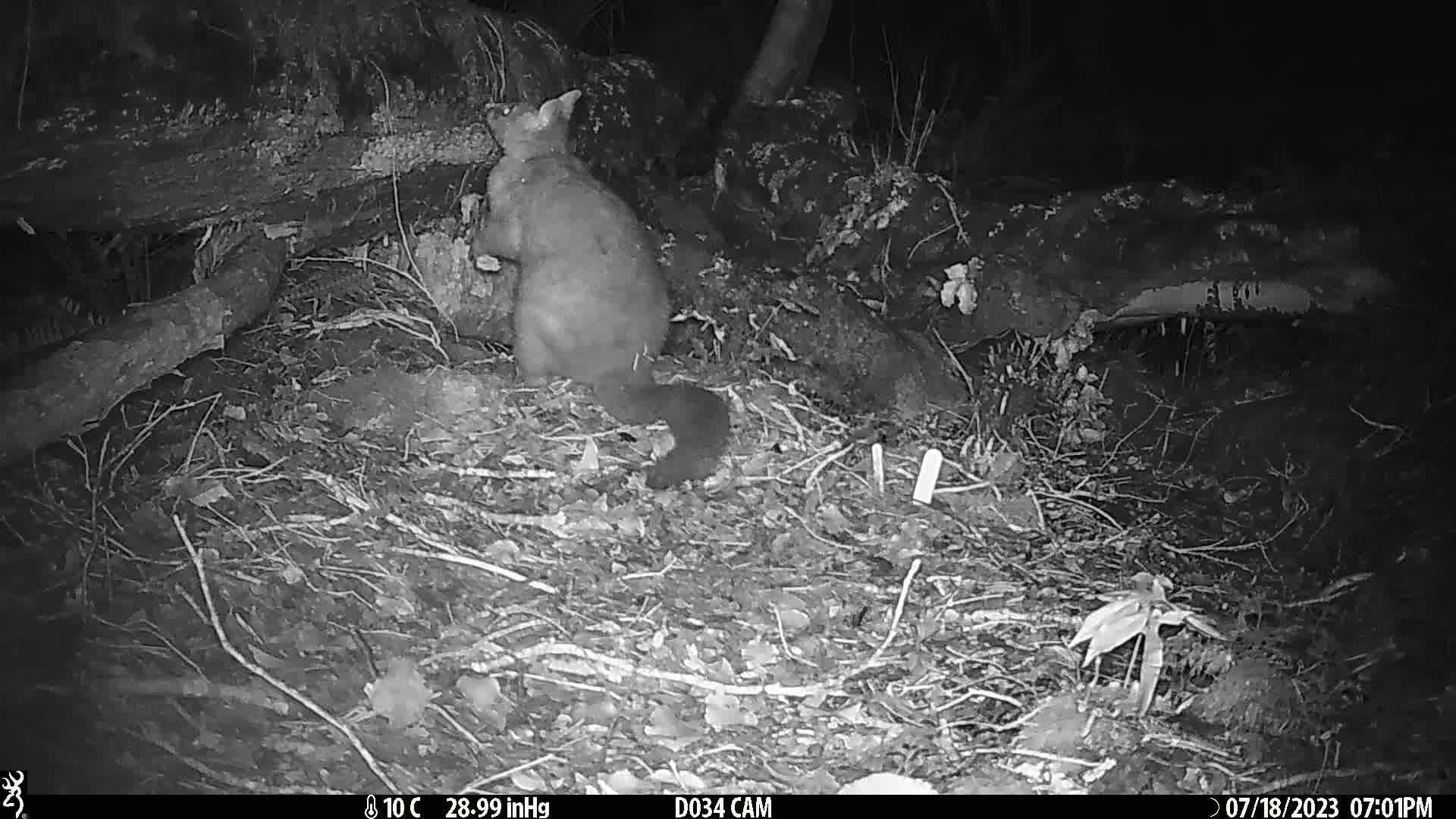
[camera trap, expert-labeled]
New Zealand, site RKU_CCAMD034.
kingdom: Animalia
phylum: Chordata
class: Mammalia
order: Diprotodontia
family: Phalangeridae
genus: Trichosurus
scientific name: Trichosurus vulpecula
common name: common brushtail possum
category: possum